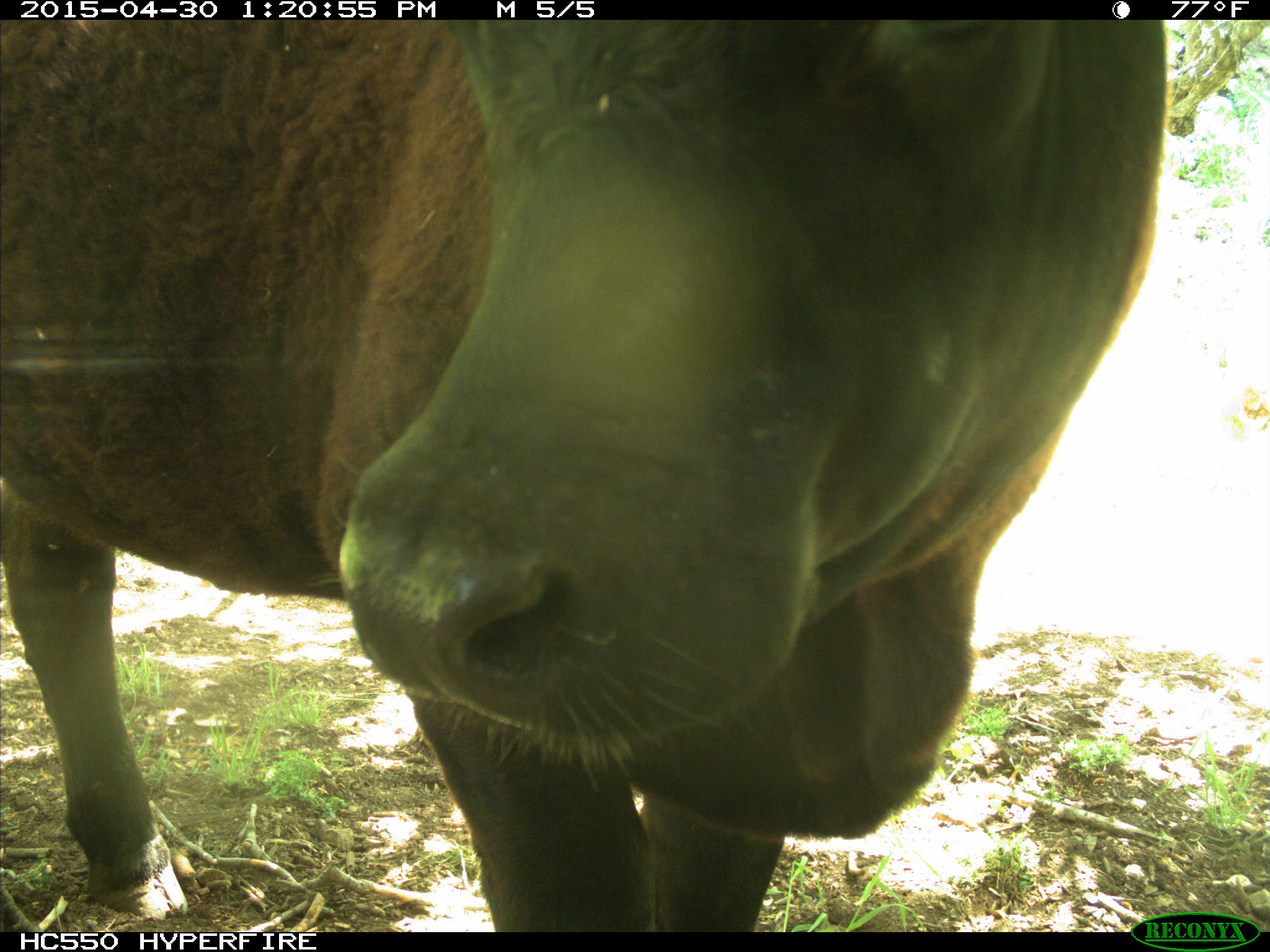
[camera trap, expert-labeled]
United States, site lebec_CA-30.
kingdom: Animalia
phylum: Chordata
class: Mammalia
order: Artiodactyla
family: Bovidae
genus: Bos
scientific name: Bos taurus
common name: domestic cow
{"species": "Bos taurus (domestic cow)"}